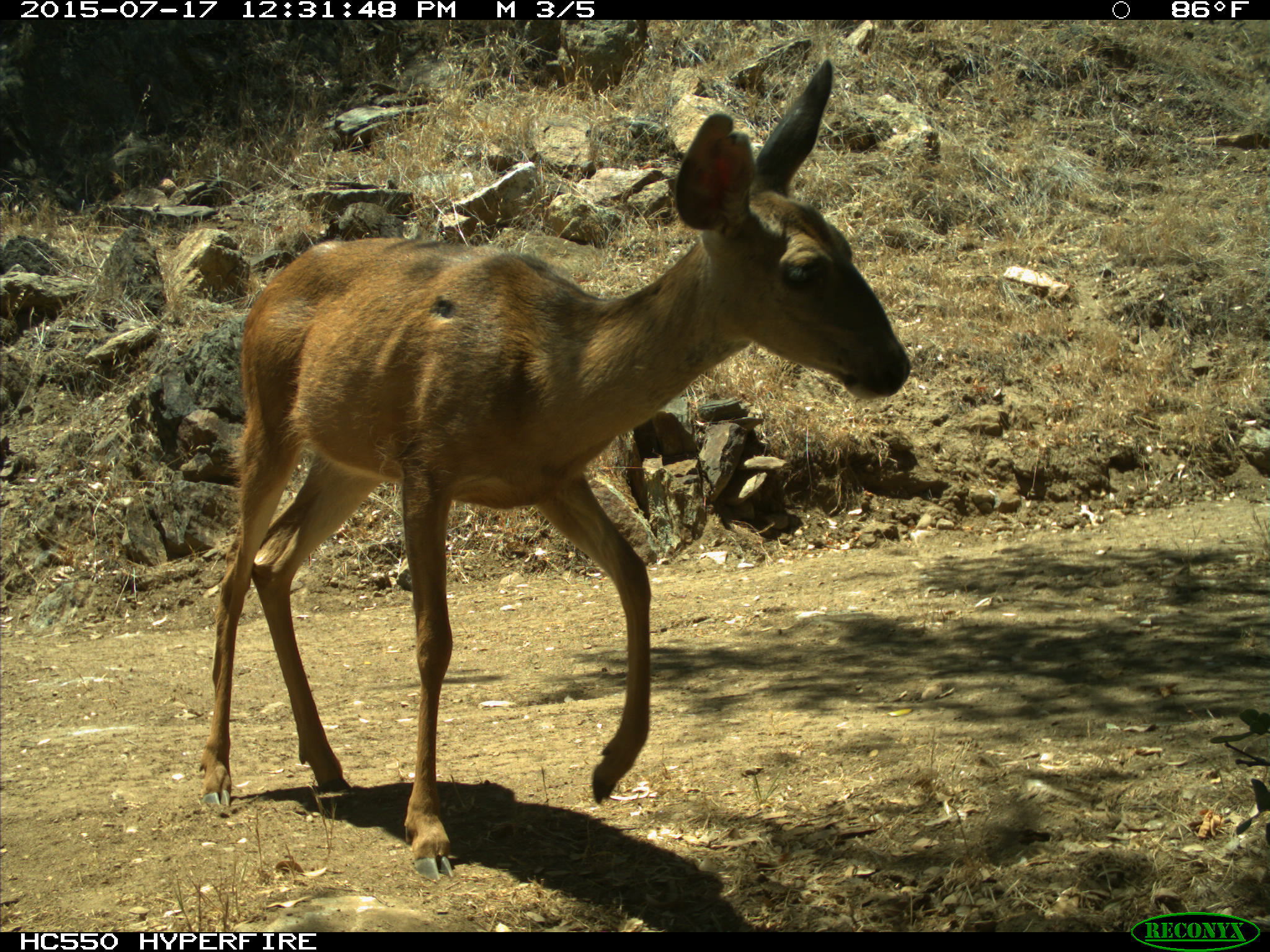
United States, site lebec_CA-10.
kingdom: Animalia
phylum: Chordata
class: Mammalia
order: Artiodactyla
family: Cervidae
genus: Odocoileus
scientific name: Odocoileus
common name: deer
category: unidentified deer